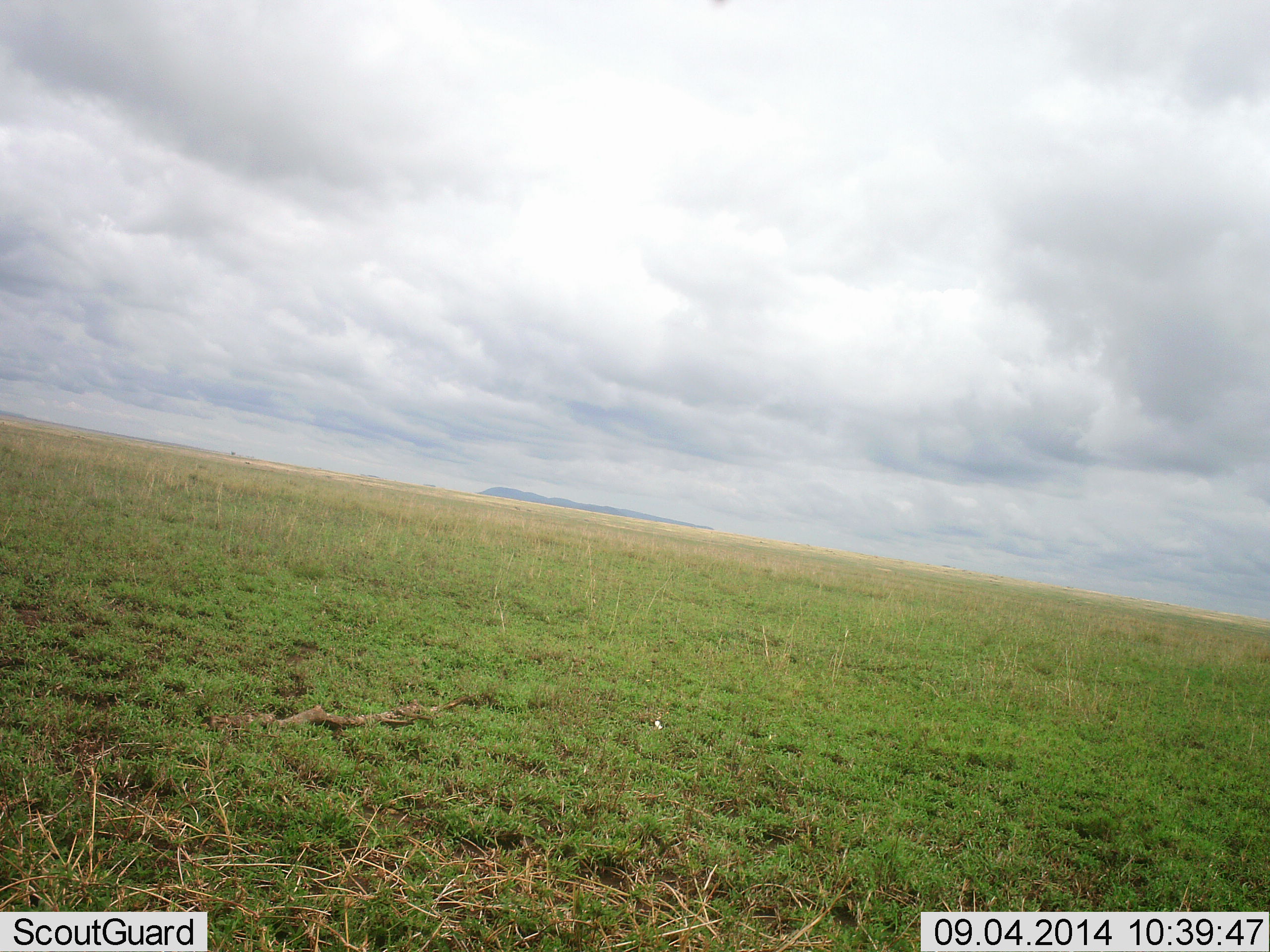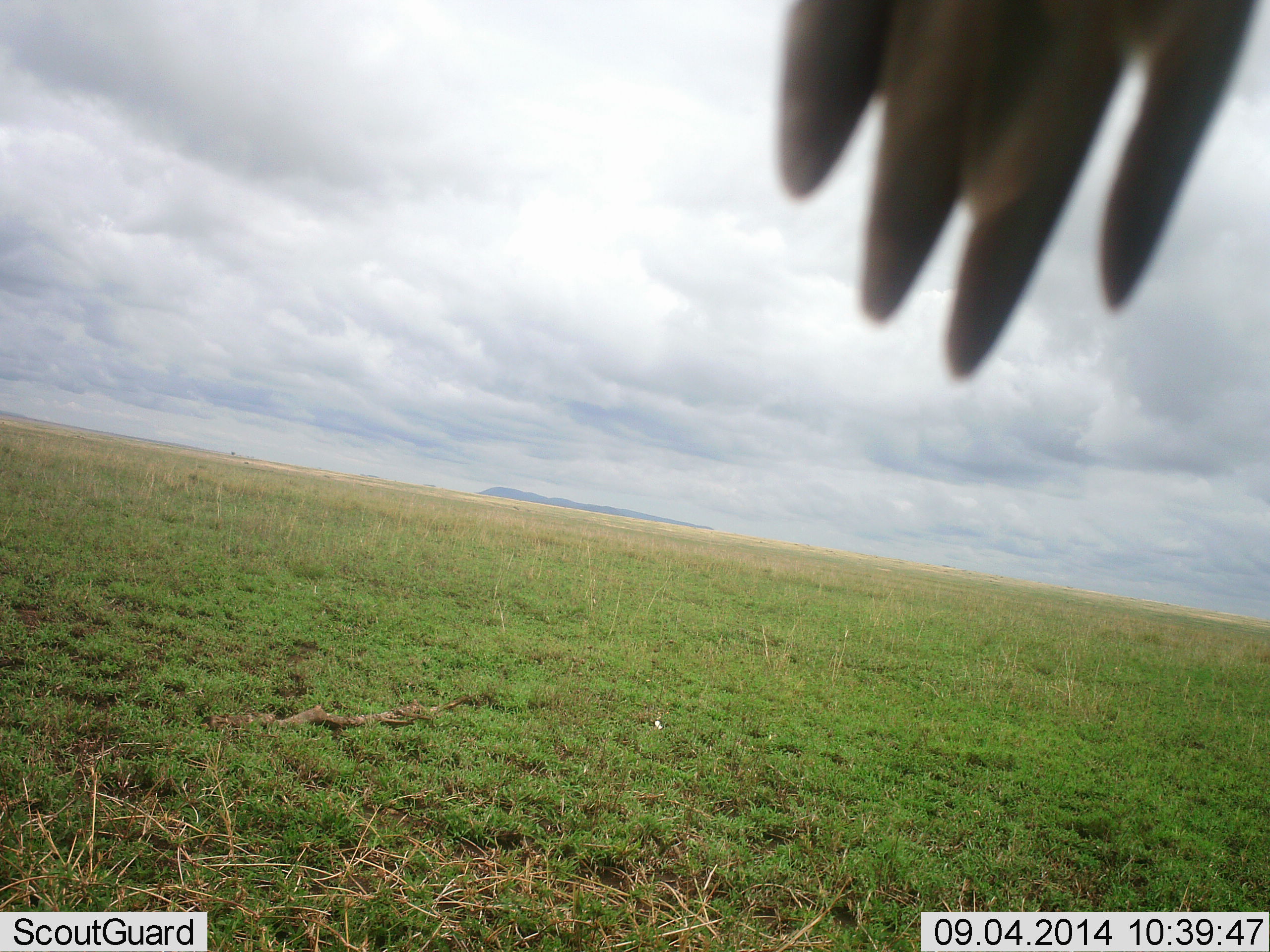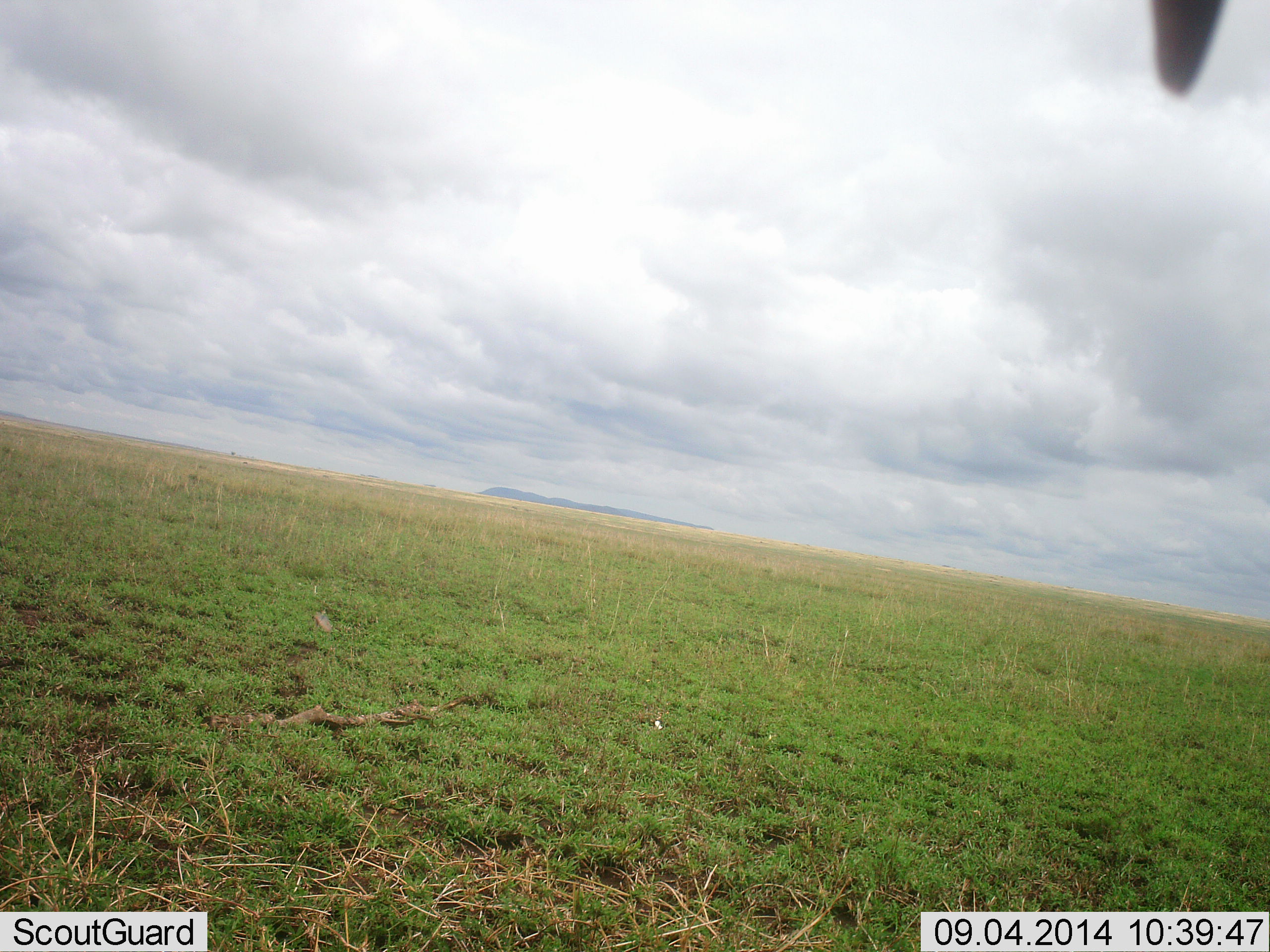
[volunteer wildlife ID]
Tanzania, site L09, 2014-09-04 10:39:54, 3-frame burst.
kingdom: Animalia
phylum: Chordata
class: Aves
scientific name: Aves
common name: bird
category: otherbird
Otherbird (bird) (Aves), count 1. Behavior (volunteer vote fractions): standing 14%, resting 29%, moving 57%, interacting 0%. Young present (vote fraction): 0%. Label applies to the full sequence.